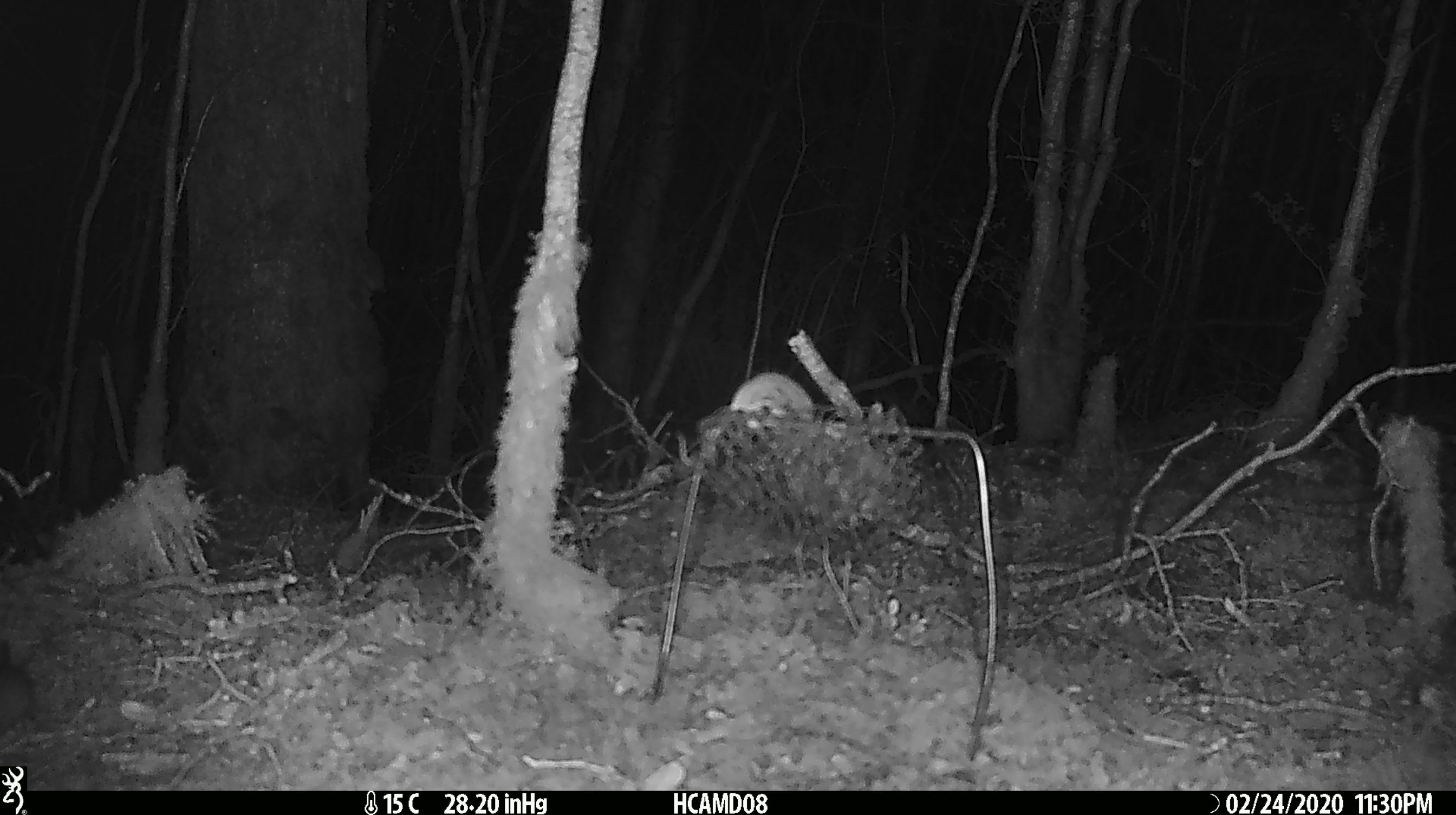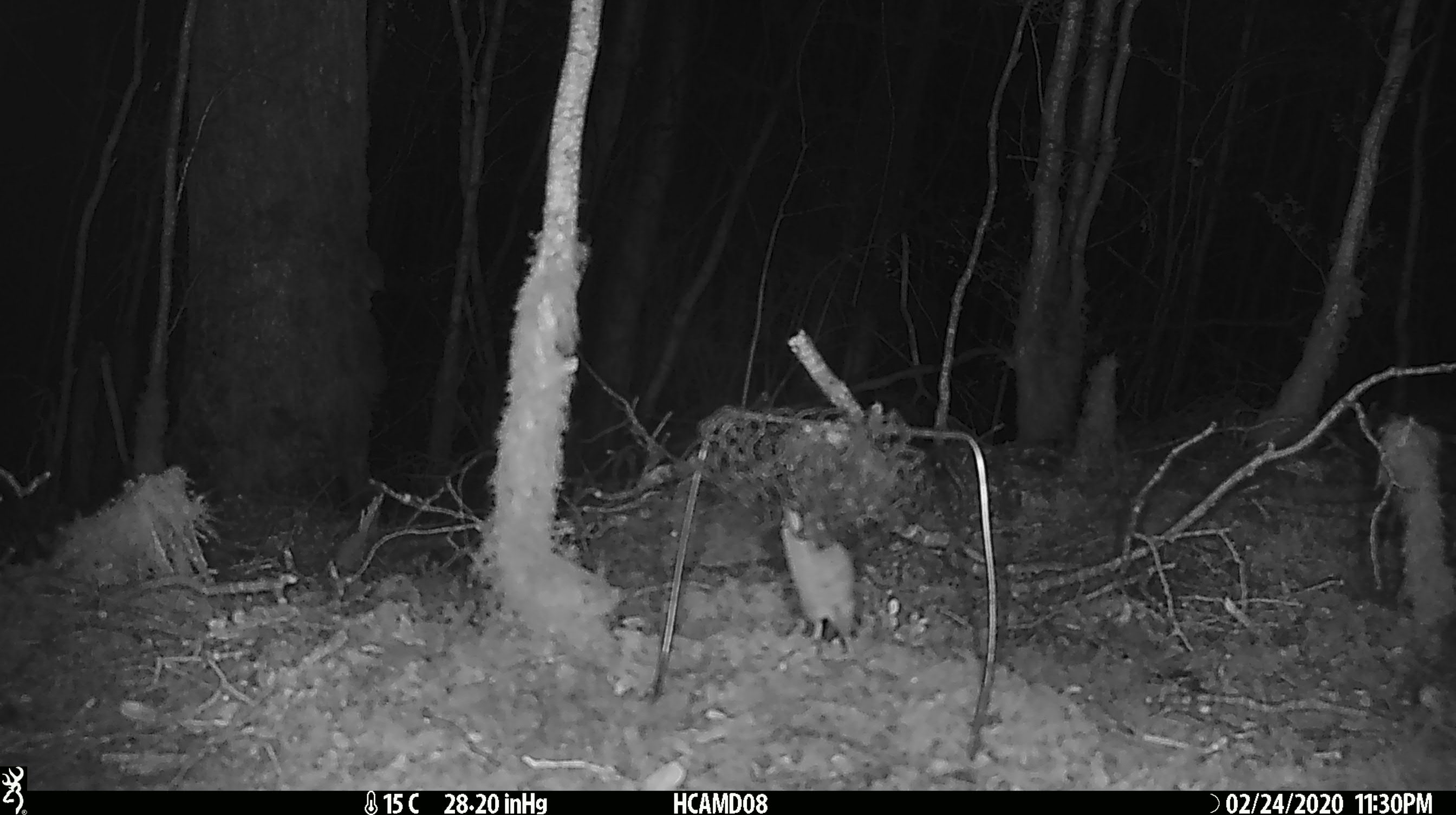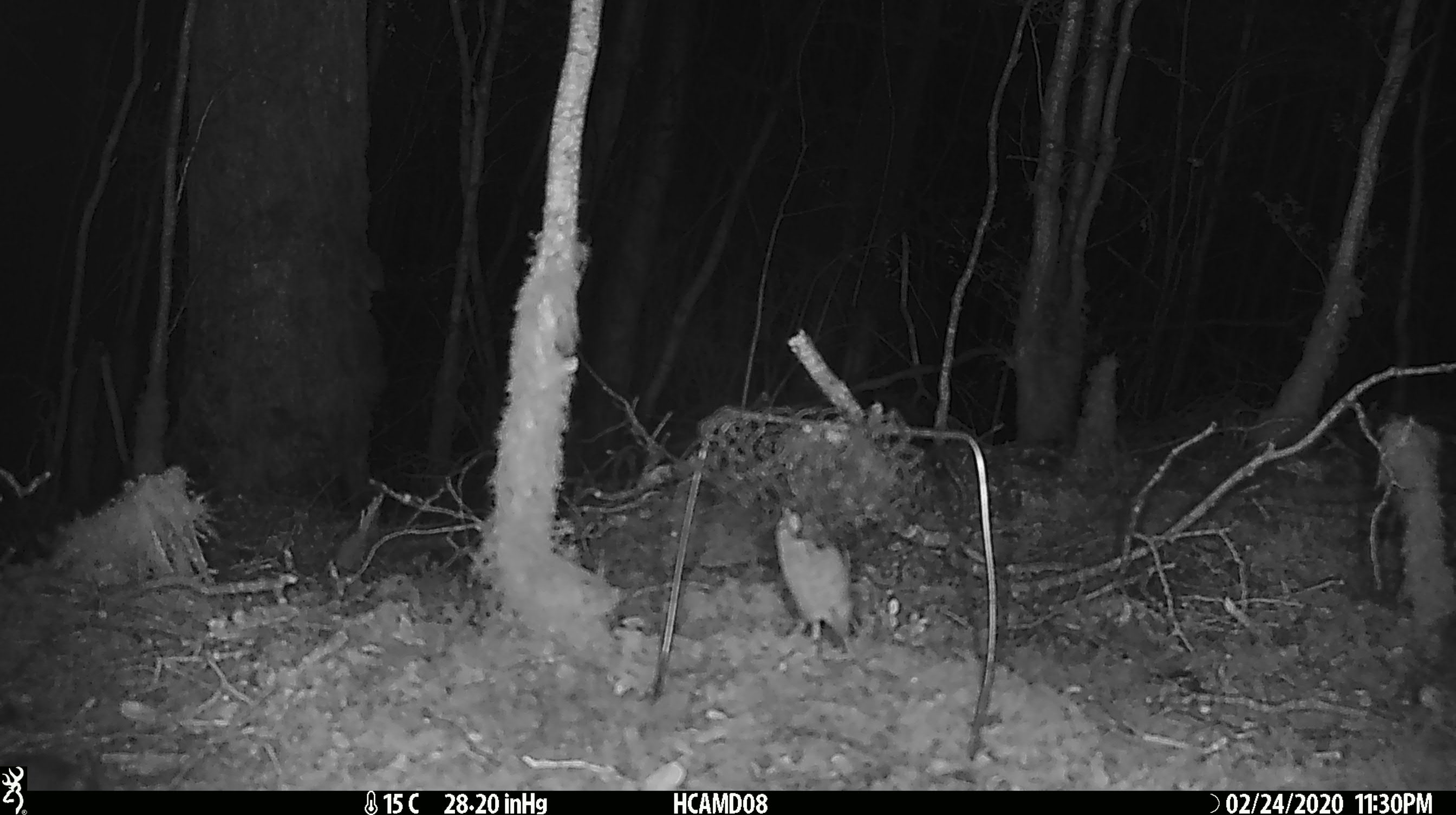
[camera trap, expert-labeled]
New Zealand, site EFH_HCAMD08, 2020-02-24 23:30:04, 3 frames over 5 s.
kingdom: Animalia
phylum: Chordata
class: Mammalia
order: Rodentia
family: Muridae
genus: Mus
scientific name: Mus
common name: mouse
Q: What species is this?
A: Mouse (Mus).